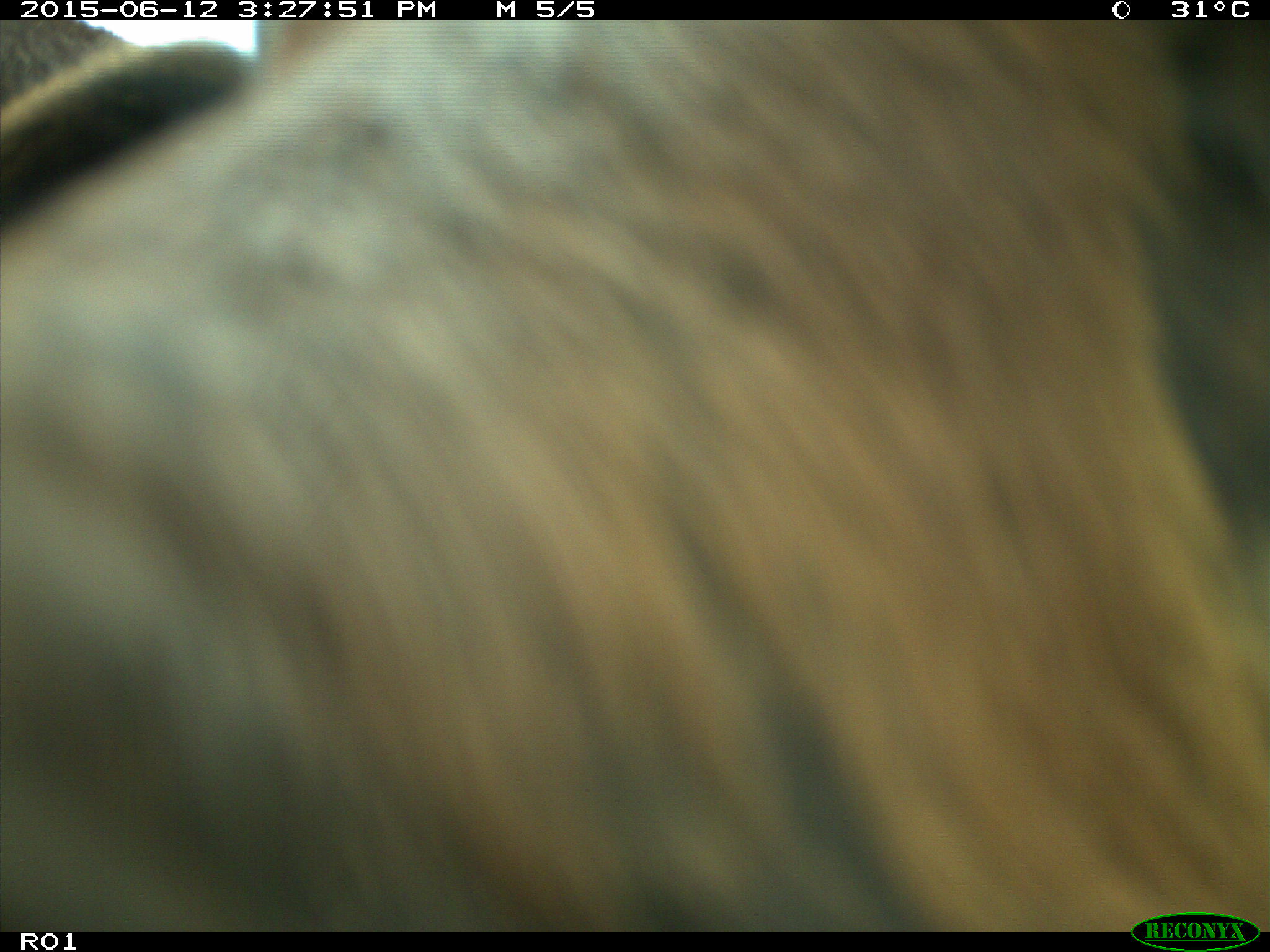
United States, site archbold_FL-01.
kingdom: Animalia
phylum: Chordata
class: Mammalia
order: Artiodactyla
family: Bovidae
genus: Bos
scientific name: Bos taurus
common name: domestic cow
Bos taurus (domestic cow).